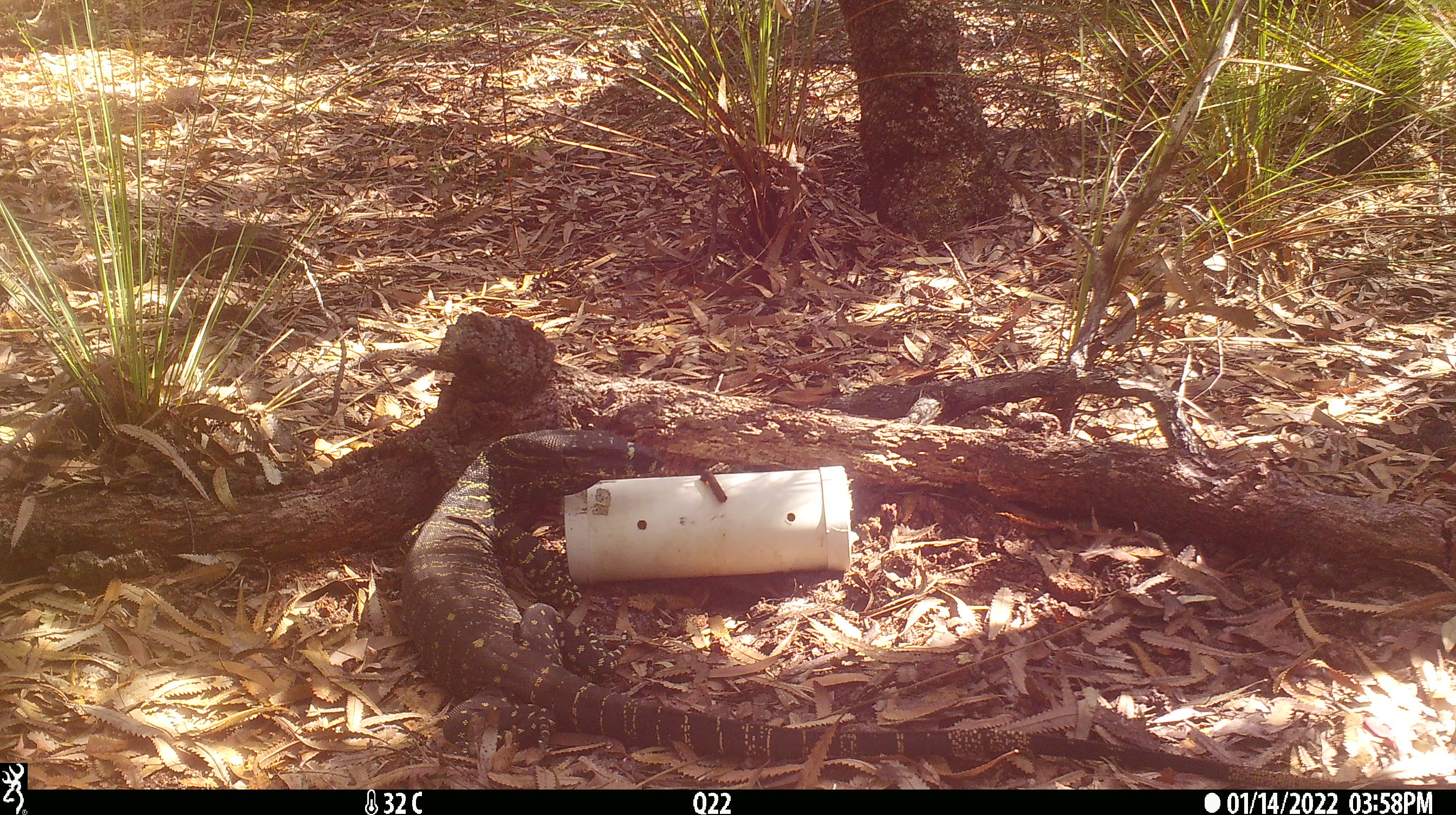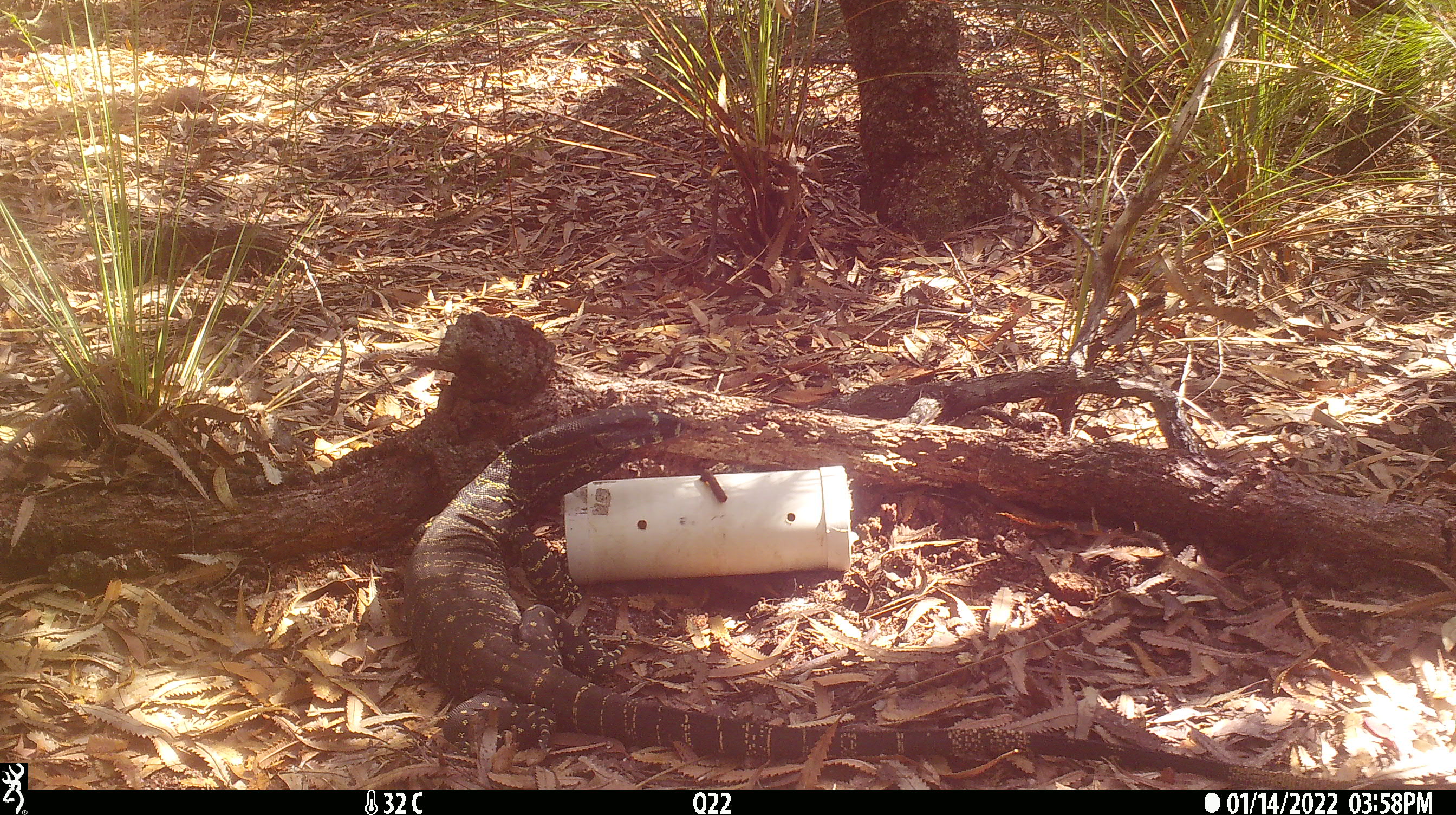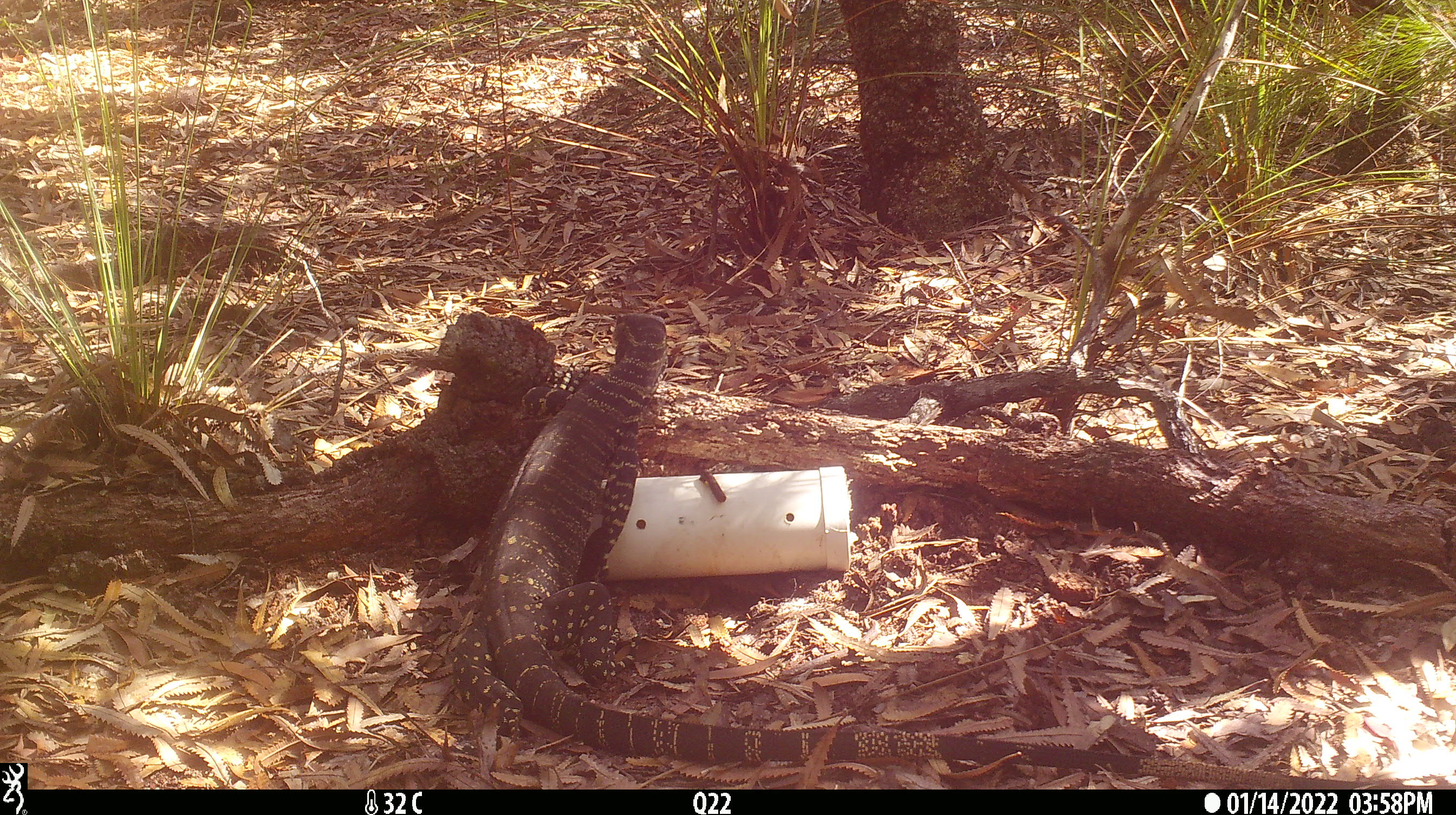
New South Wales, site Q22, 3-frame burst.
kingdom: Animalia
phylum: Chordata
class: Reptilia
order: Squamata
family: Varanidae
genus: Varanus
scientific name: Varanus varius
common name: lace monitor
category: goanna